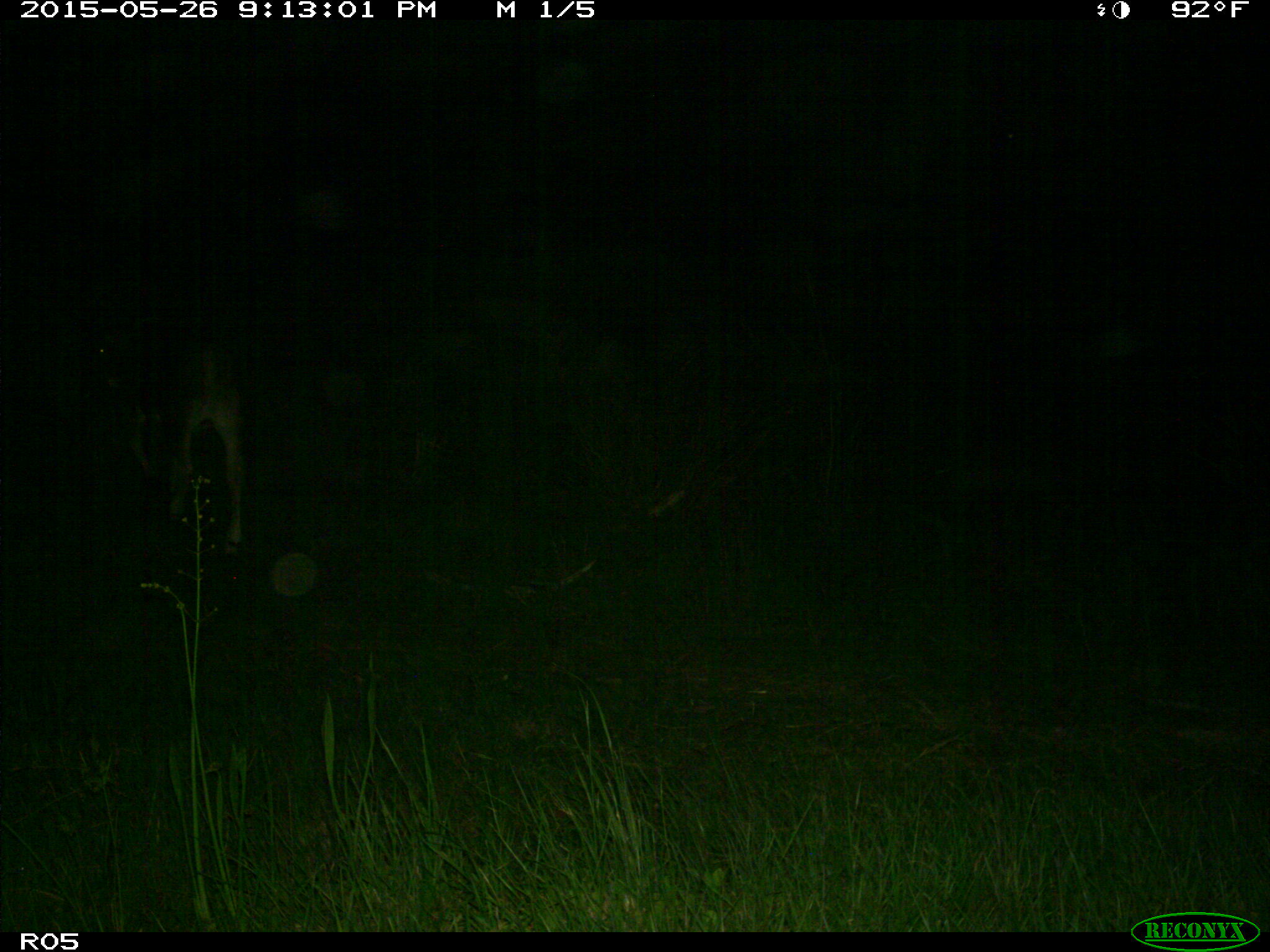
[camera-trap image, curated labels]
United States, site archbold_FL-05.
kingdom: Animalia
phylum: Chordata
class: Mammalia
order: Artiodactyla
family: Bovidae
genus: Bos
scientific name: Bos taurus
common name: domestic cow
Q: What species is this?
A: Bos taurus (domestic cow).